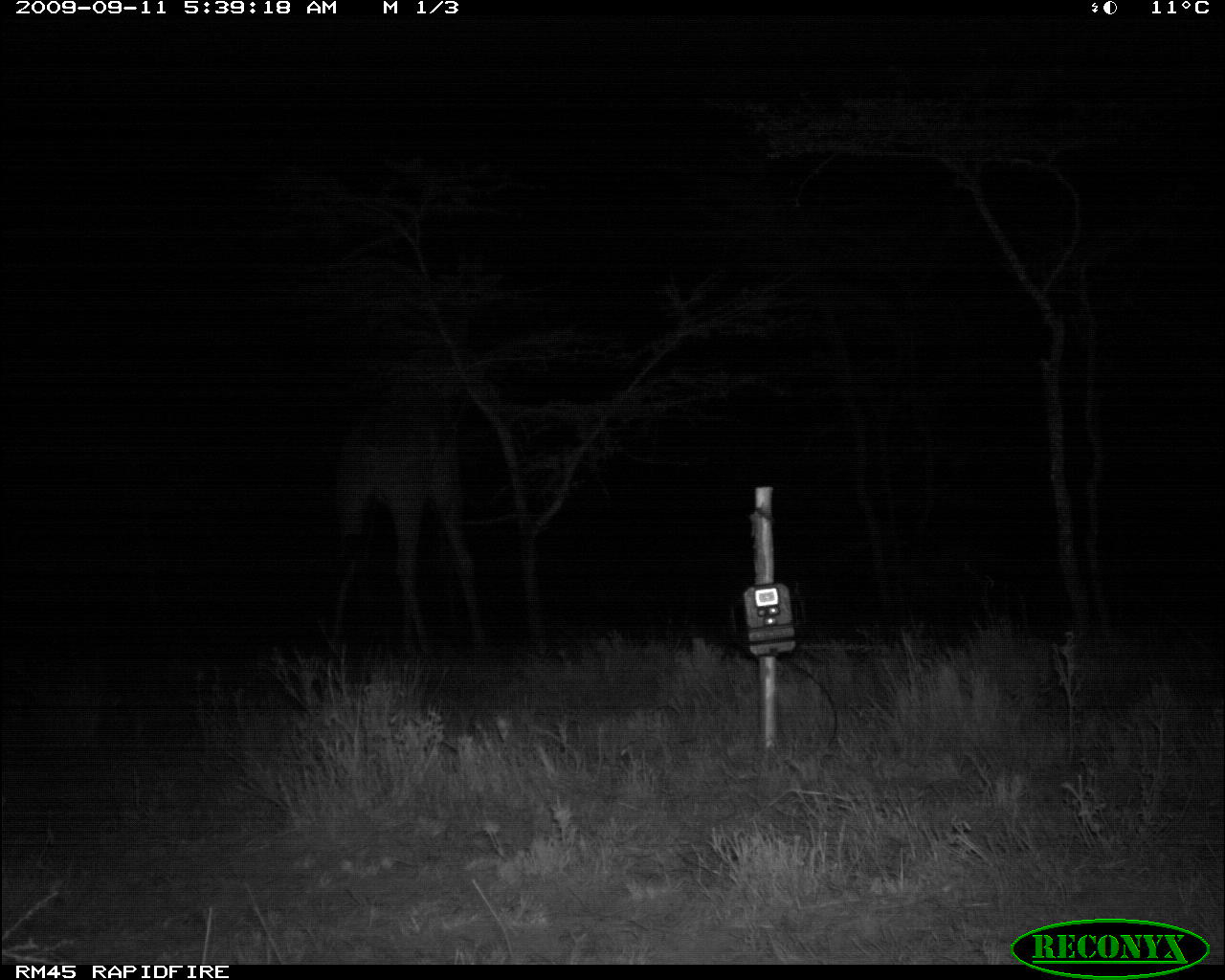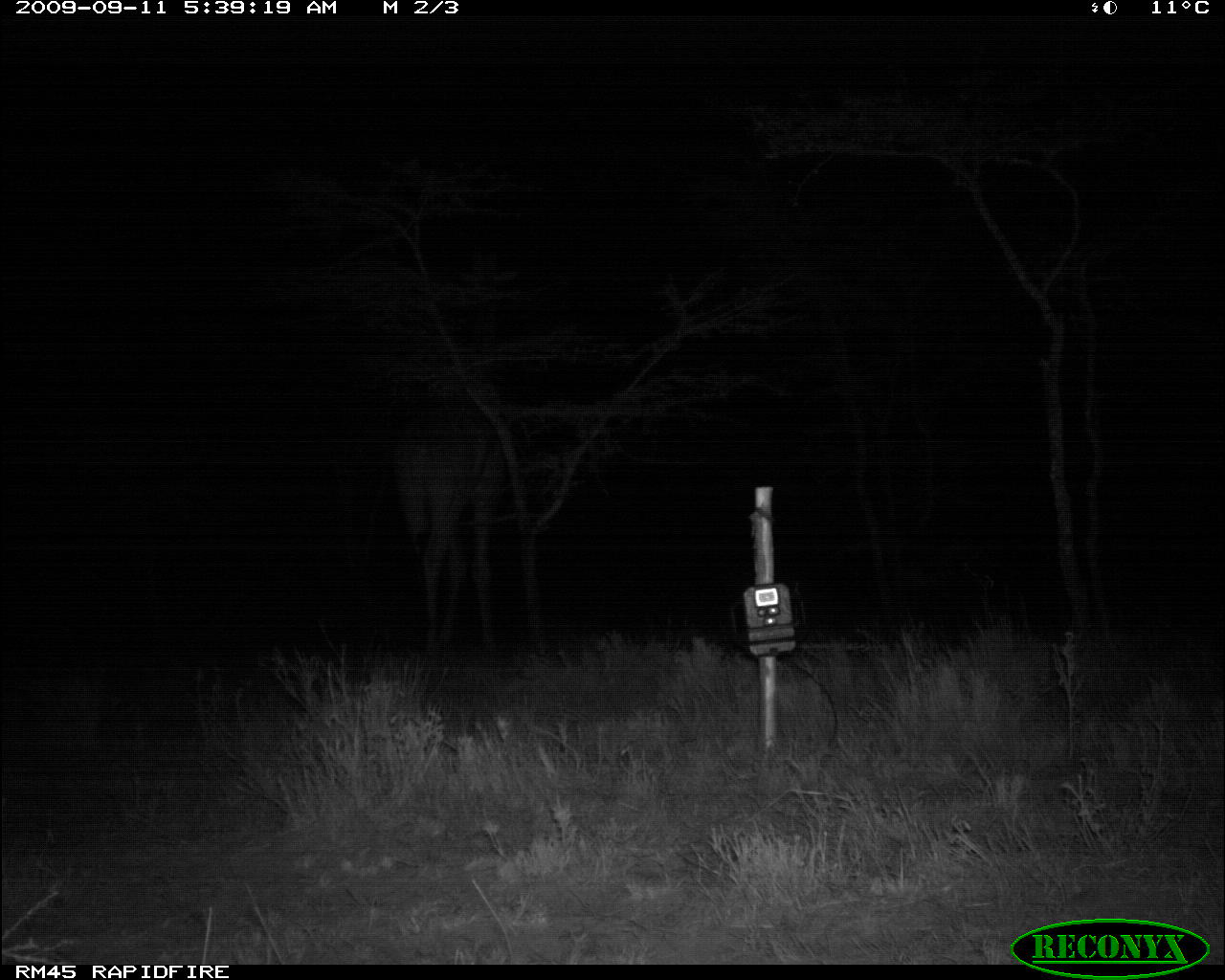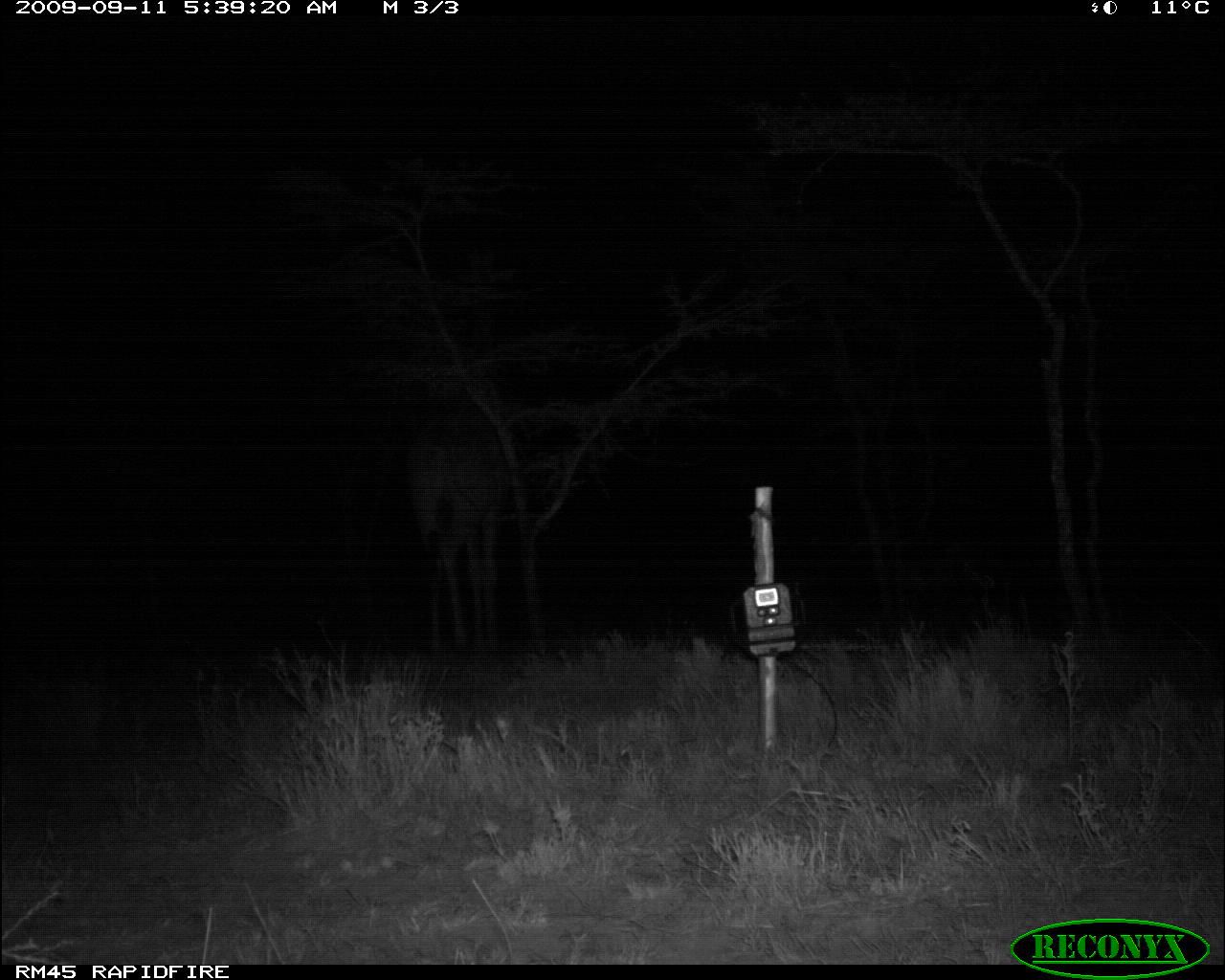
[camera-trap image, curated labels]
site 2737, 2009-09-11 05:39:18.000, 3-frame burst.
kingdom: Animalia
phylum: Chordata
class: Mammalia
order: Artiodactyla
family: Giraffidae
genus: Giraffa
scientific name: Giraffa camelopardalis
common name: giraffe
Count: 1.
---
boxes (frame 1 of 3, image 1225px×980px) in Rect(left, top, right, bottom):
giraffa camelopardalis: Rect(325, 244, 505, 658)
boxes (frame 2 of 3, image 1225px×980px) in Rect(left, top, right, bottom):
giraffa camelopardalis: Rect(390, 243, 517, 654)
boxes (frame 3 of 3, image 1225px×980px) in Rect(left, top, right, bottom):
giraffa camelopardalis: Rect(399, 244, 523, 654)